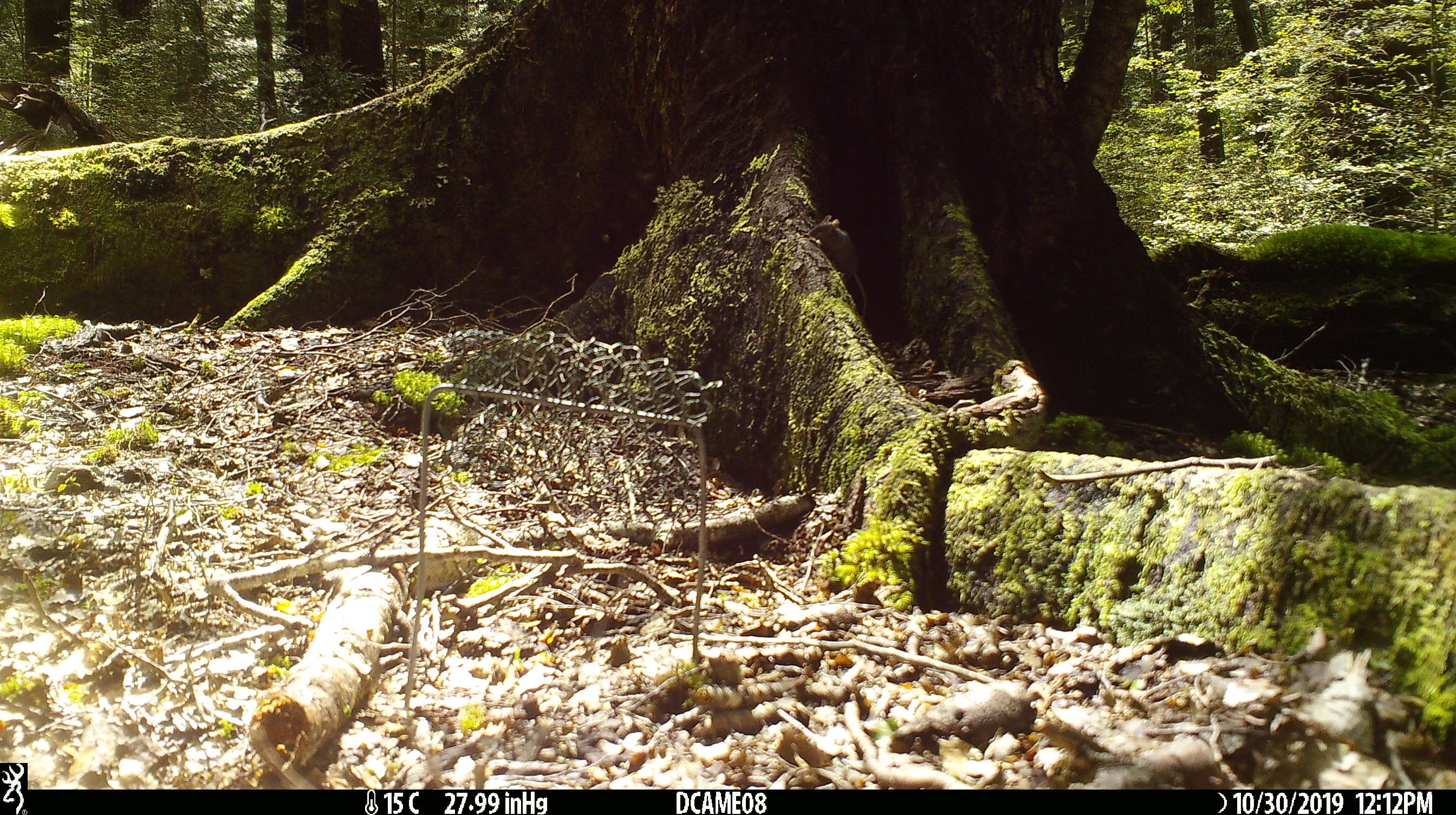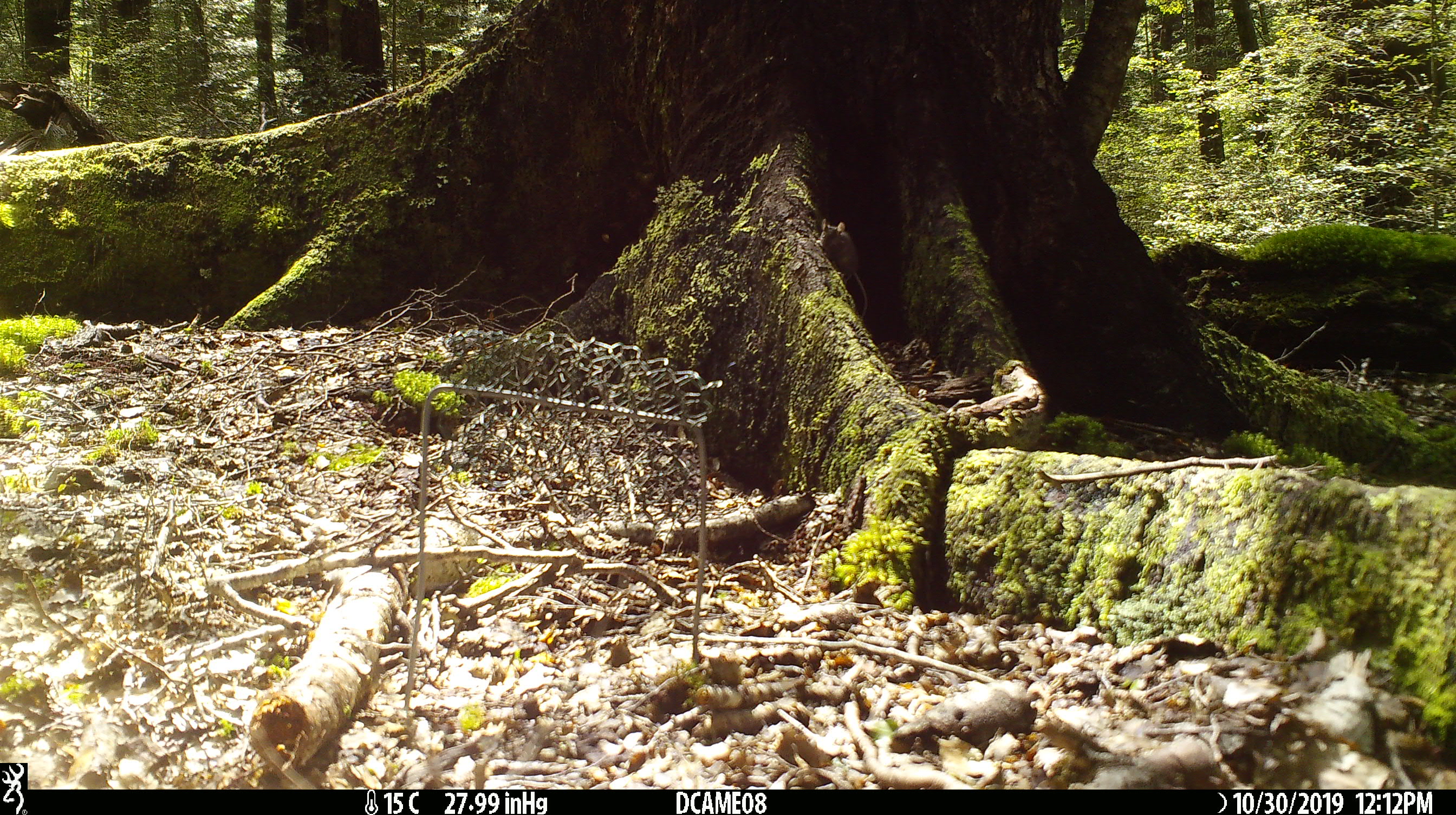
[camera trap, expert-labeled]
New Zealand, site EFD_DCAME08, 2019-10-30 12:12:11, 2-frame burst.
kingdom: Animalia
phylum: Chordata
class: Mammalia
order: Rodentia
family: Muridae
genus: Mus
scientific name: Mus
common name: mouse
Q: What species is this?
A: Mouse (Mus).